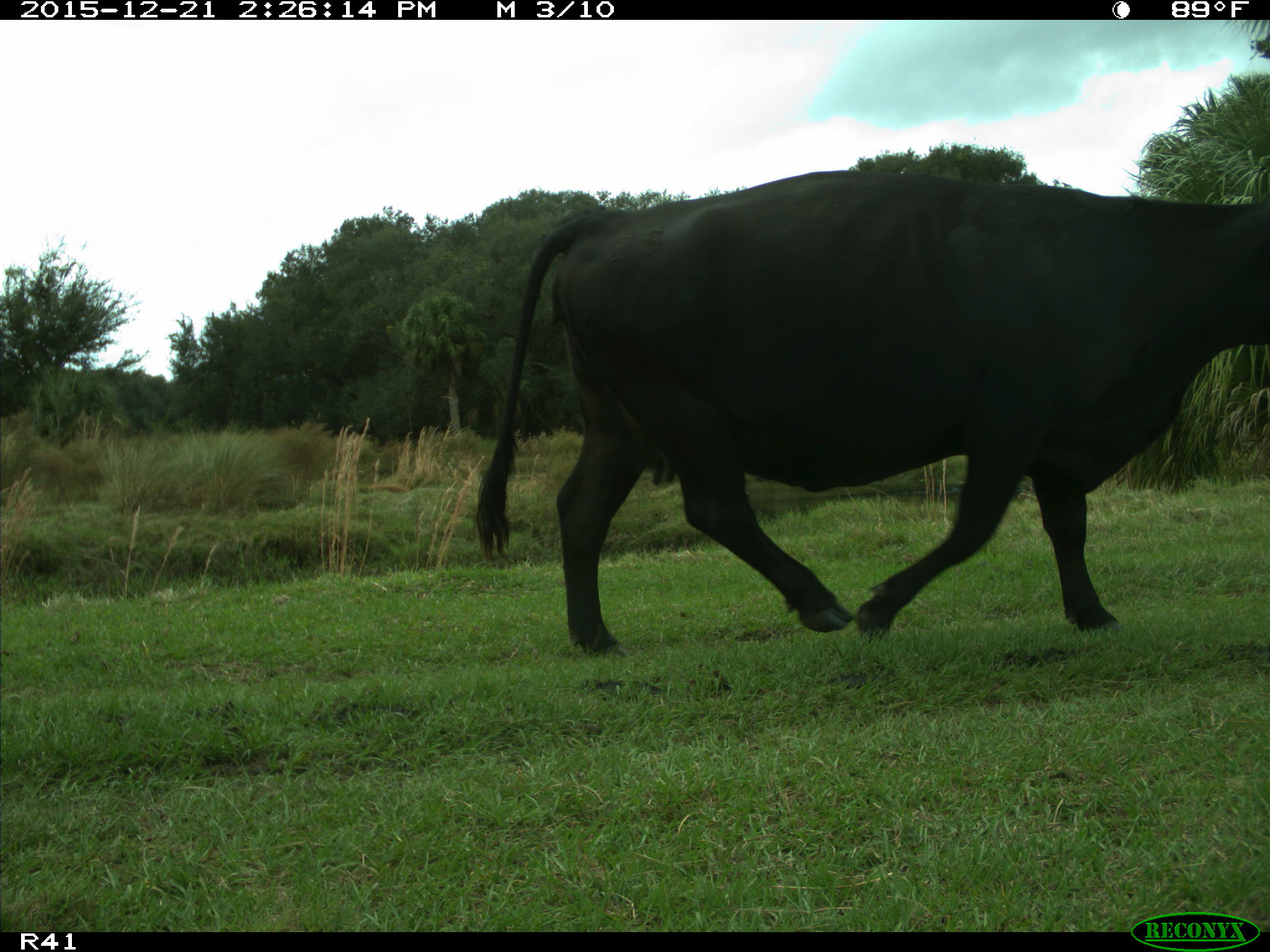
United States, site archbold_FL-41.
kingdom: Animalia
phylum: Chordata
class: Mammalia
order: Artiodactyla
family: Bovidae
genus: Bos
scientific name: Bos taurus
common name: domestic cow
Bos taurus (domestic cow).